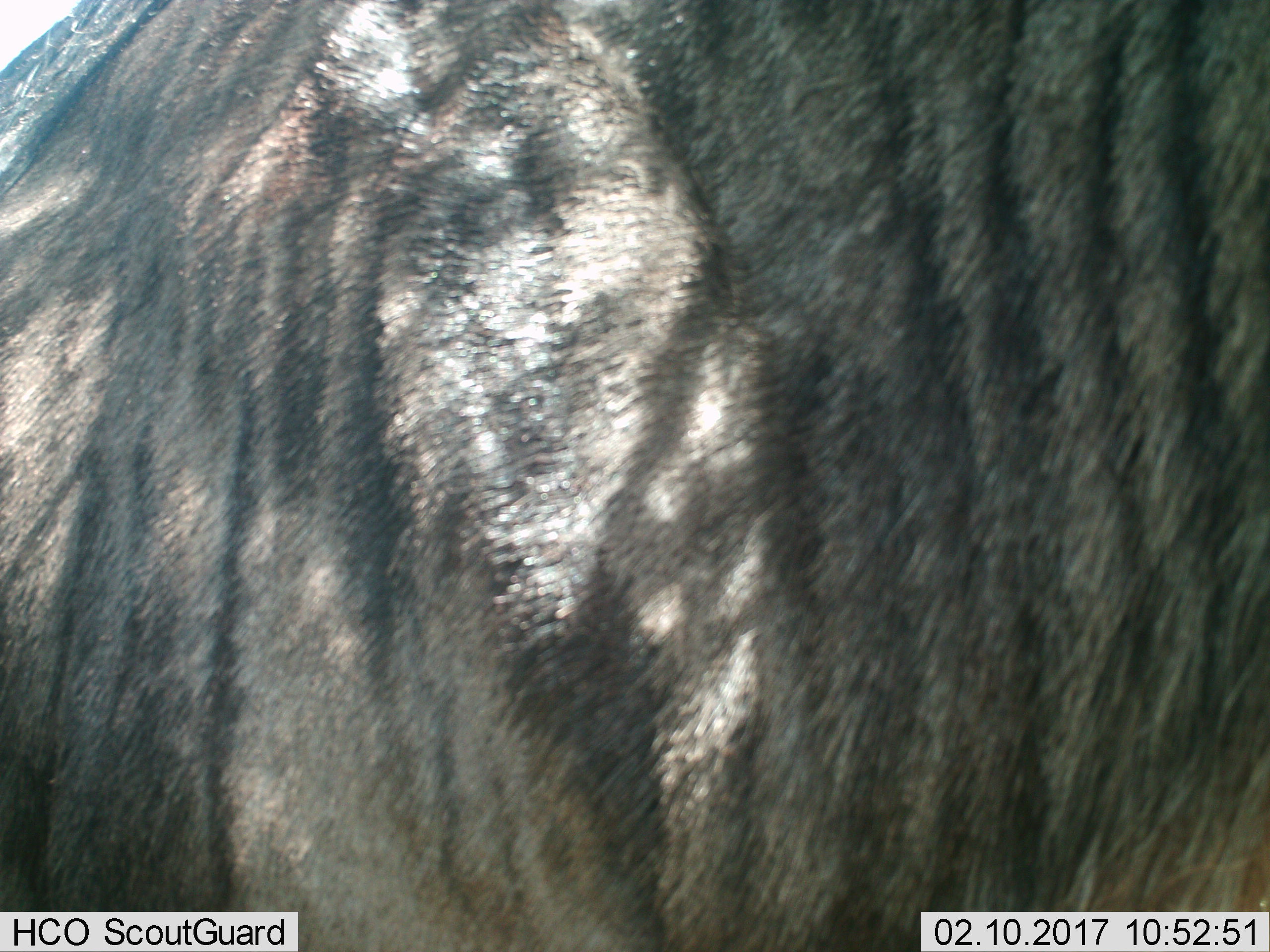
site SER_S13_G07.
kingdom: Animalia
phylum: Chordata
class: Mammalia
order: Artiodactyla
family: Bovidae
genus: Connochaetes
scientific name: Connochaetes taurinus taurinus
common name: blue wildebeest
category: wildebeestblue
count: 1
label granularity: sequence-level